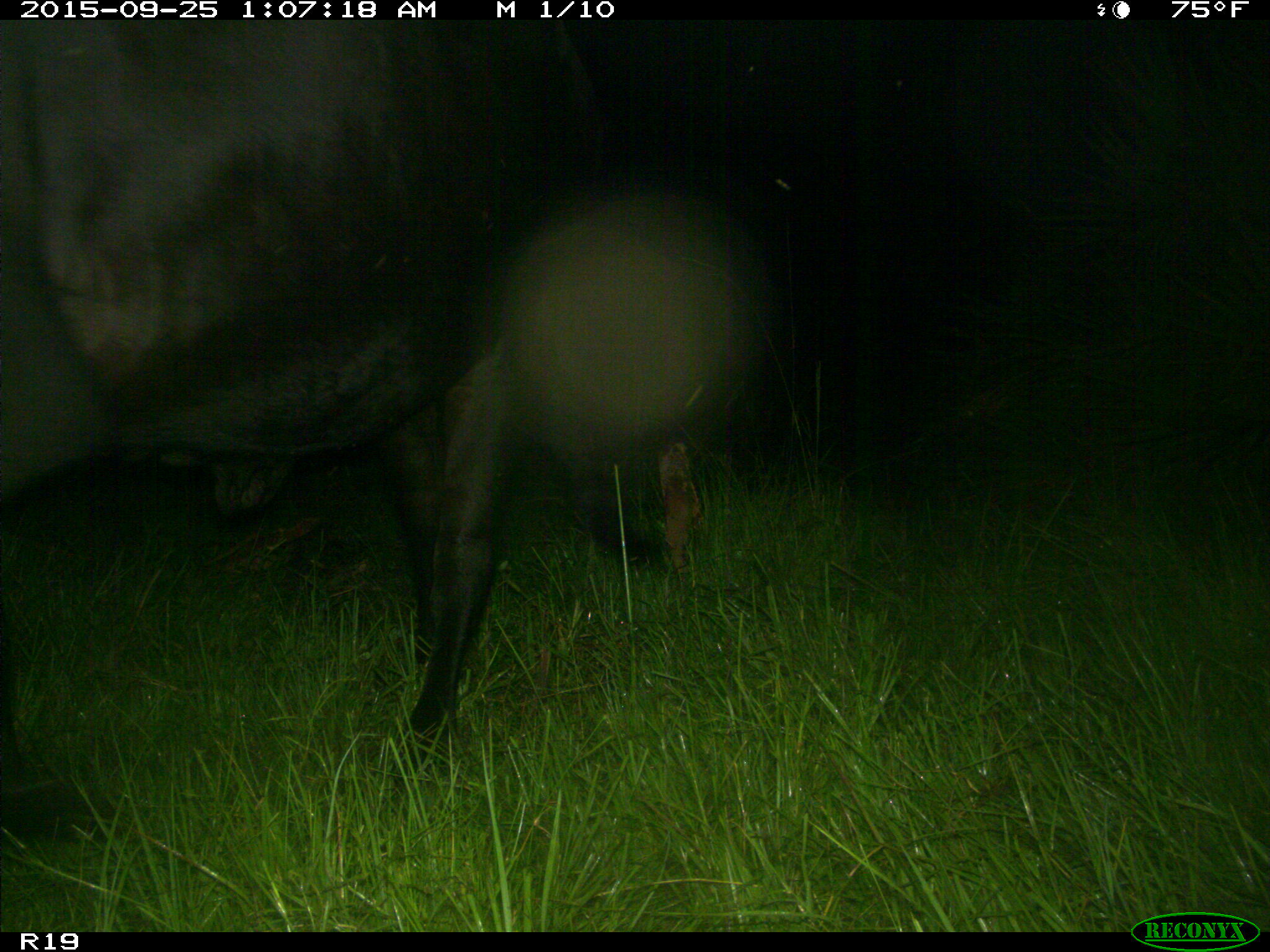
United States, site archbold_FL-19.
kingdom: Animalia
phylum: Chordata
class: Mammalia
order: Artiodactyla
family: Bovidae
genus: Bos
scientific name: Bos taurus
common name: domestic cow